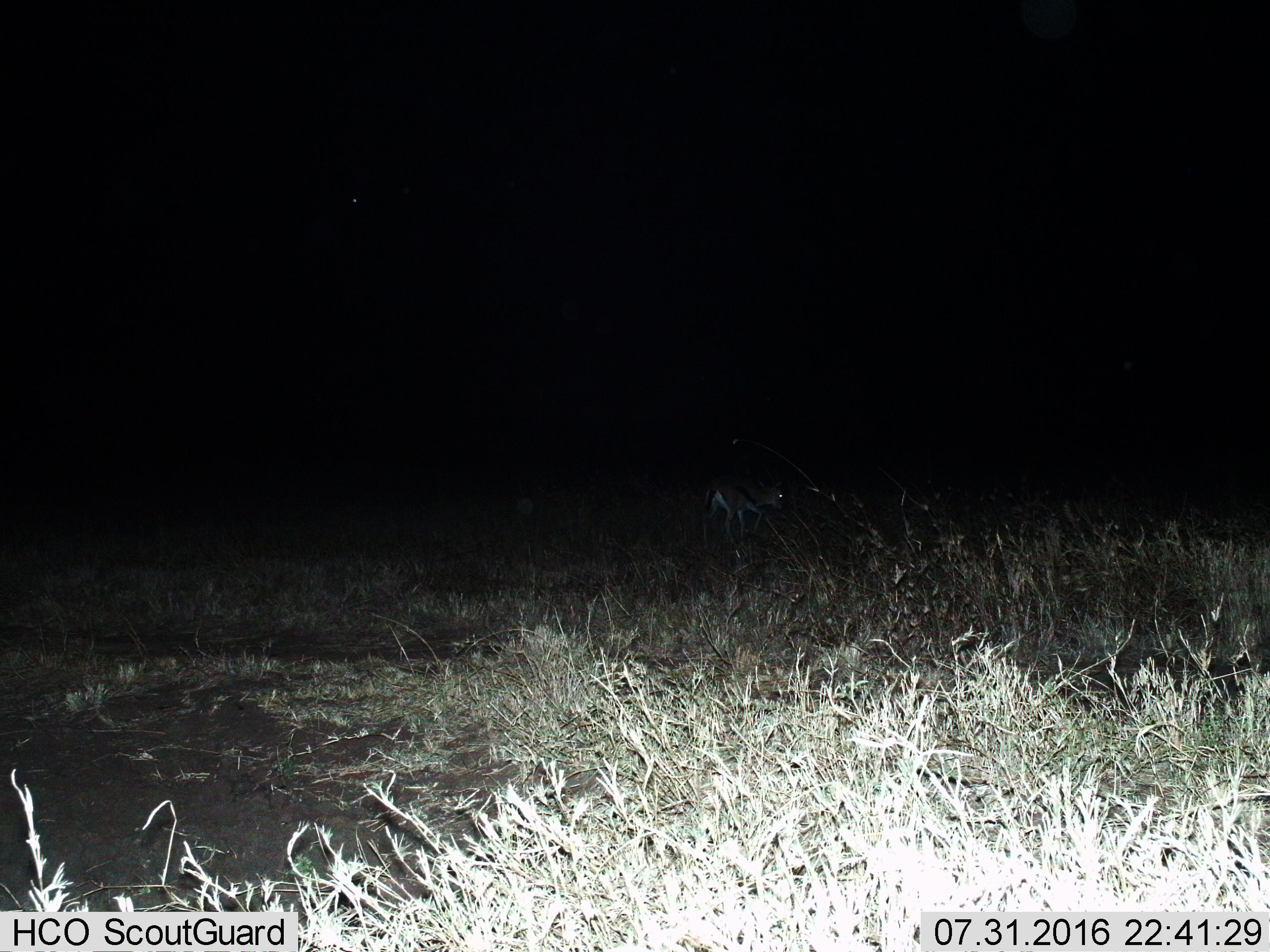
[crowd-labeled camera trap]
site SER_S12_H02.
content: unidentified animal